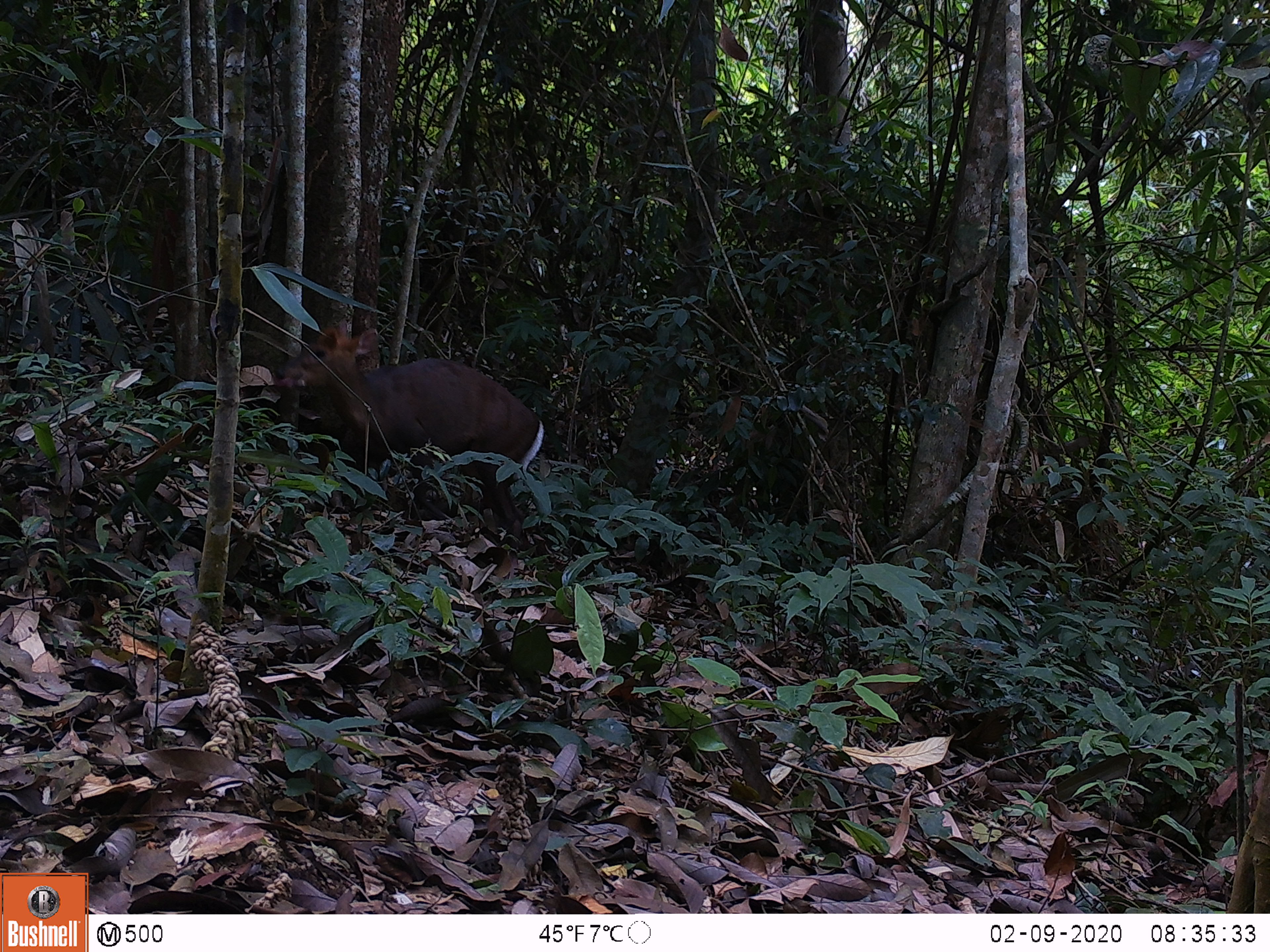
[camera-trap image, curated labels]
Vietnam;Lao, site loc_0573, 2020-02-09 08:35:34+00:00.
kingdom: Animalia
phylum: Chordata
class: Mammalia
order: Artiodactyla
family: Cervidae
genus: Muntiacus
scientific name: Muntiacus rooseveltorum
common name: roosevelt's muntjac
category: roosevelts muntjac group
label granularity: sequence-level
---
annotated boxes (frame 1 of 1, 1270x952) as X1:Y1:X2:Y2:
roosevelts muntjac group: 273:317:544:551